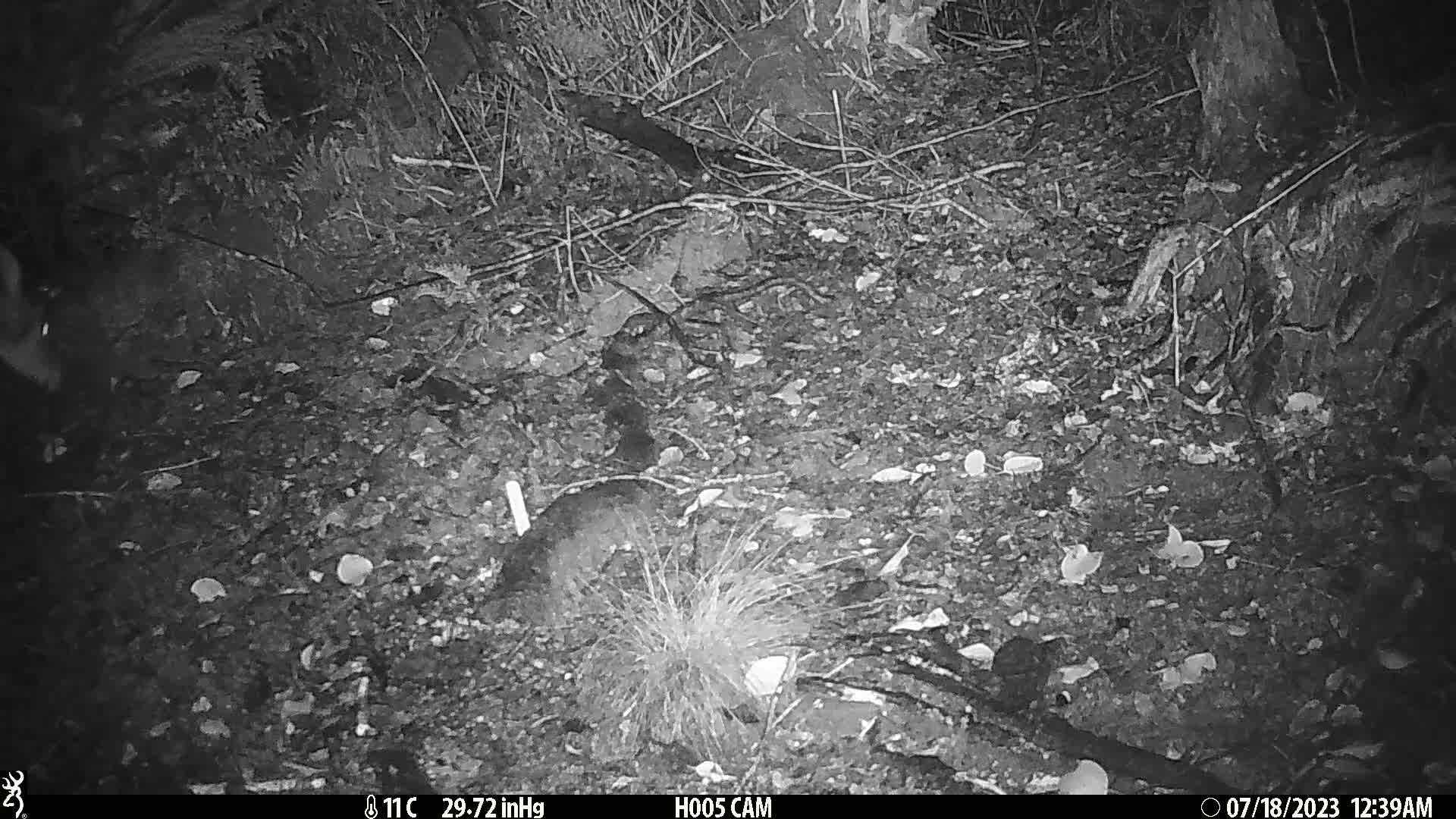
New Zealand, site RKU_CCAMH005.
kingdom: Animalia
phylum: Chordata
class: Mammalia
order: Artiodactyla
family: Cervidae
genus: Odocoileus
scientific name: Odocoileus virginianus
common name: white-tailed deer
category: white tailed deer